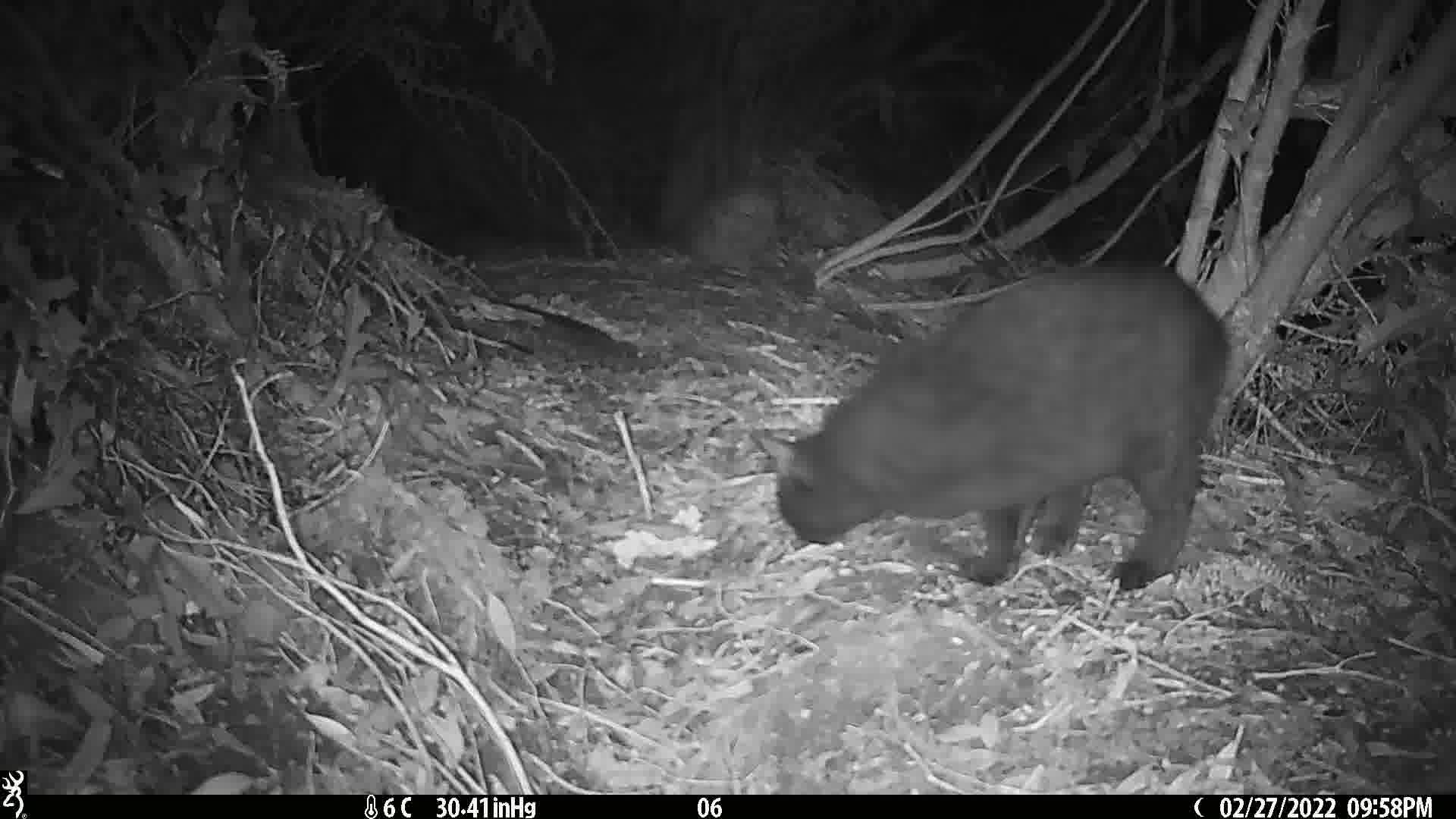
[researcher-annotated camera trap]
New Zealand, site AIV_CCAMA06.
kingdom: Animalia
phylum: Chordata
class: Mammalia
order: Carnivora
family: Felidae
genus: Felis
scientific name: Felis catus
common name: domestic cat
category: cat